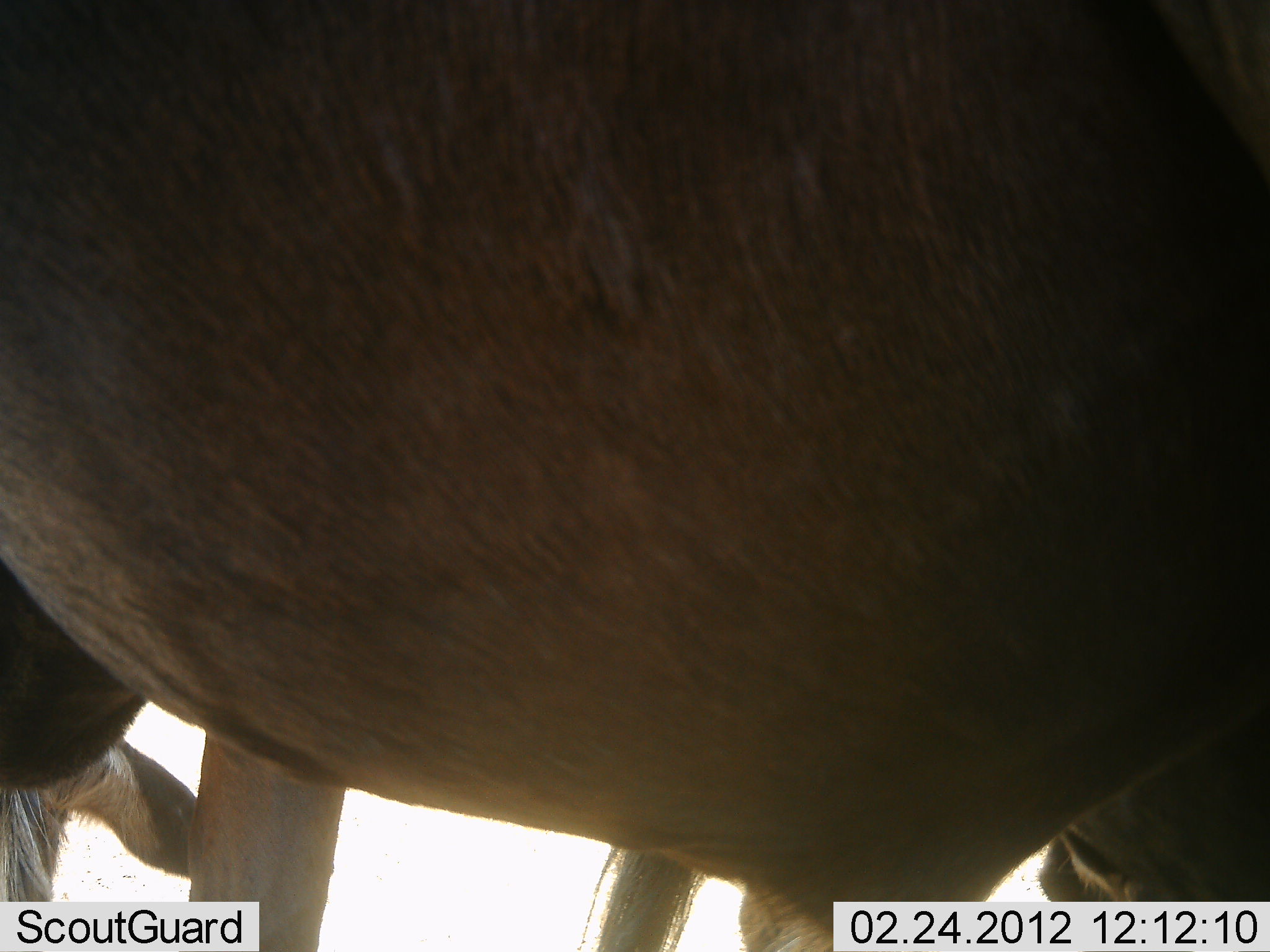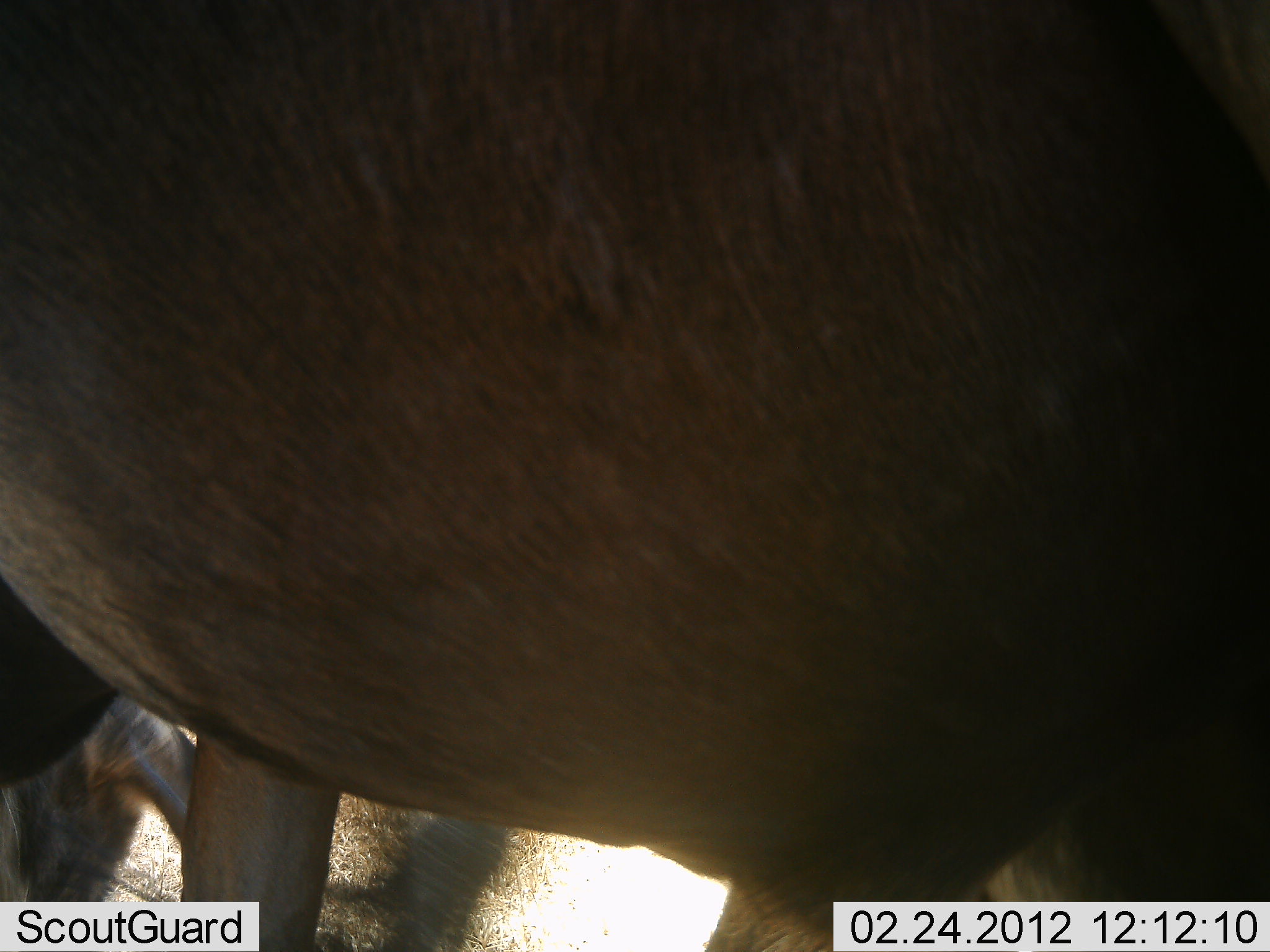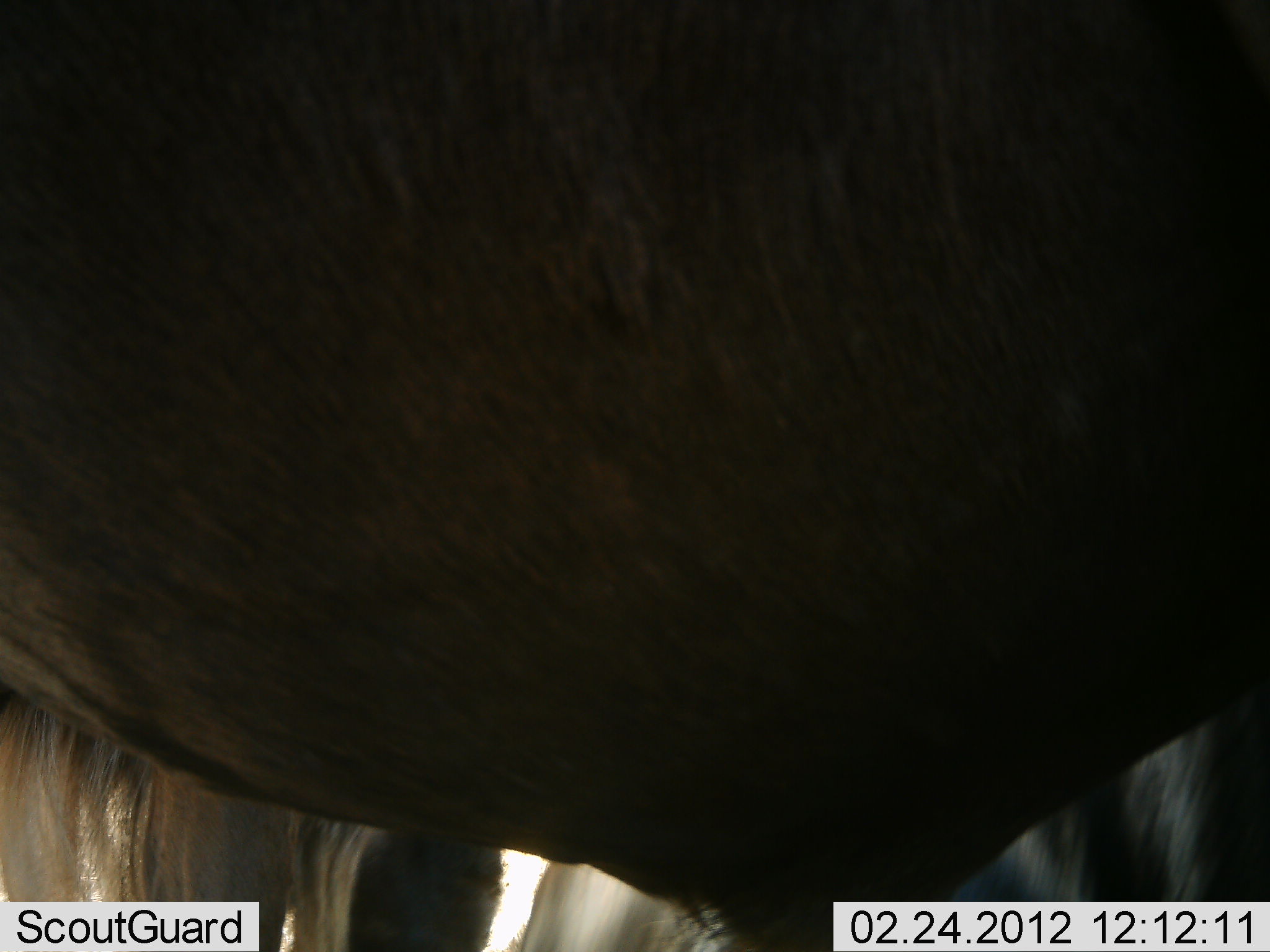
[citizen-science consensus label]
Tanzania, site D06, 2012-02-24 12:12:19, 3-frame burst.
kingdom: Animalia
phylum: Chordata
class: Mammalia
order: Artiodactyla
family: Bovidae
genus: Connochaetes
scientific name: Connochaetes taurinus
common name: blue wildebeest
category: wildebeest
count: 2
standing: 90%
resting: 5%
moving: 14%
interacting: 0%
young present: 0%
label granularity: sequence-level